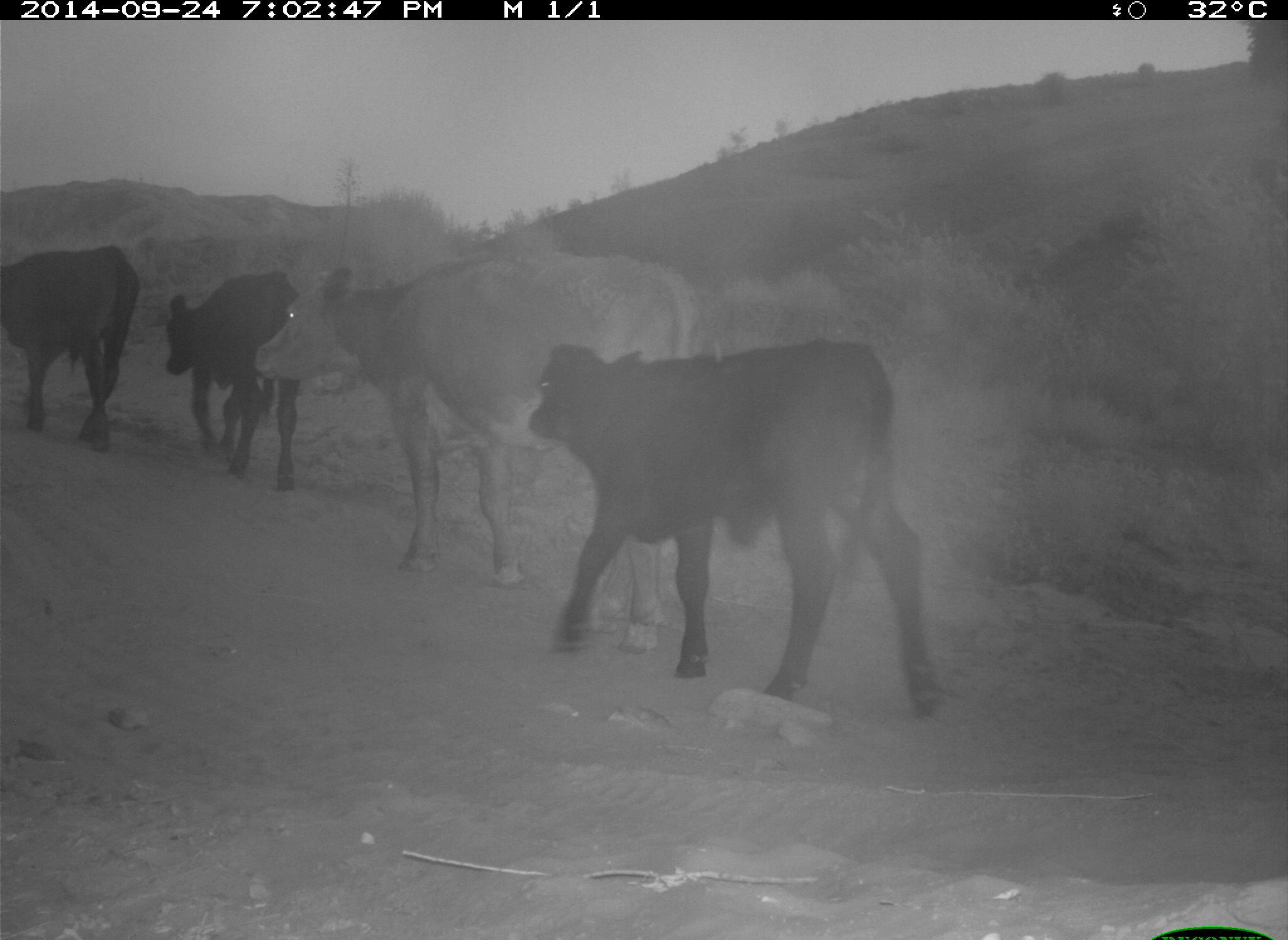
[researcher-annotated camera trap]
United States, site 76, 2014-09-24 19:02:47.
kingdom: Animalia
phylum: Chordata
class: Mammalia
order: Artiodactyla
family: Bovidae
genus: Bos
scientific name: Bos taurus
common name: cow